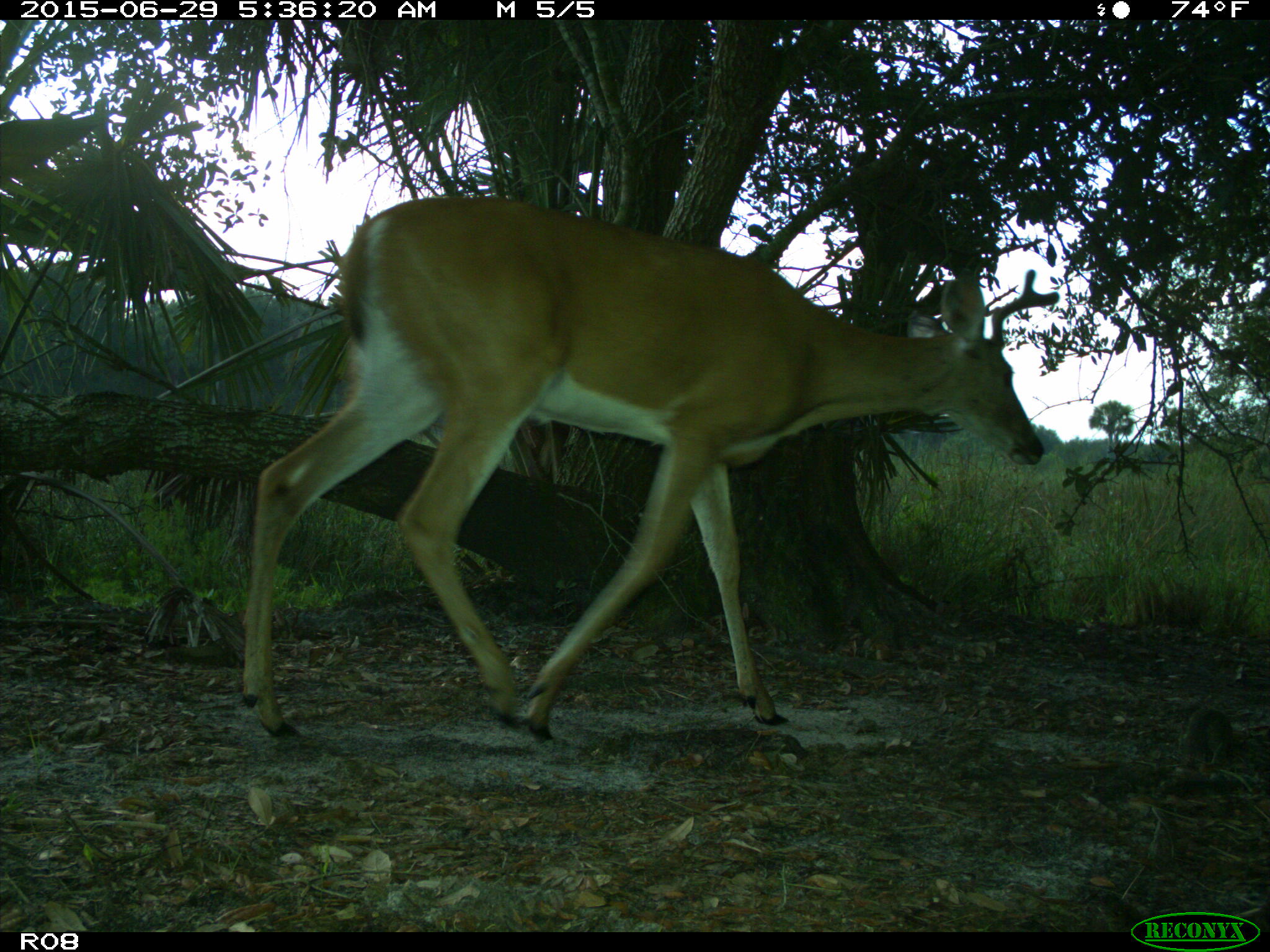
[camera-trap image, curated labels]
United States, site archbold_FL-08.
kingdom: Animalia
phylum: Chordata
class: Mammalia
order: Artiodactyla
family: Cervidae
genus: Odocoileus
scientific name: Odocoileus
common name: deer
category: unidentified deer